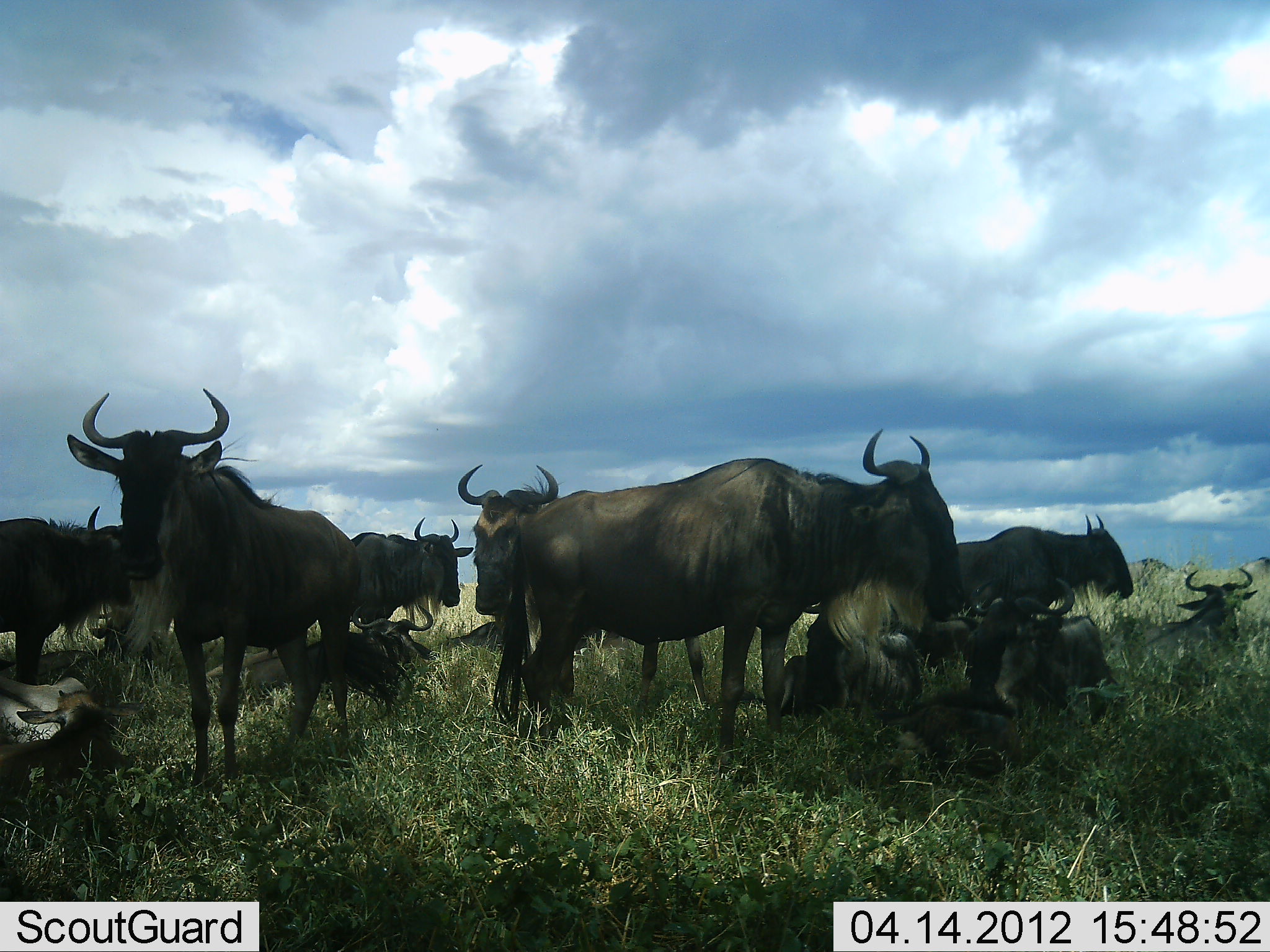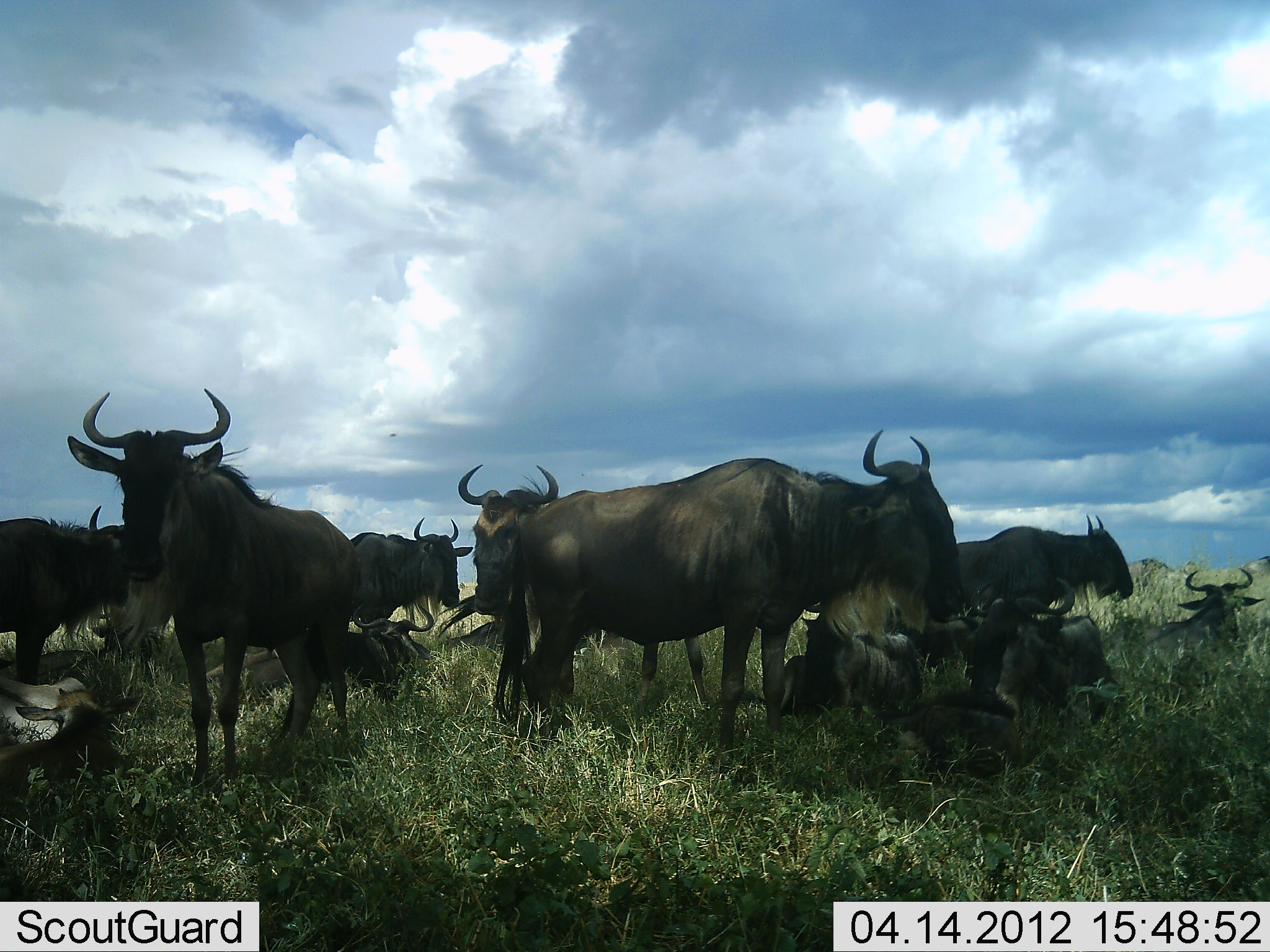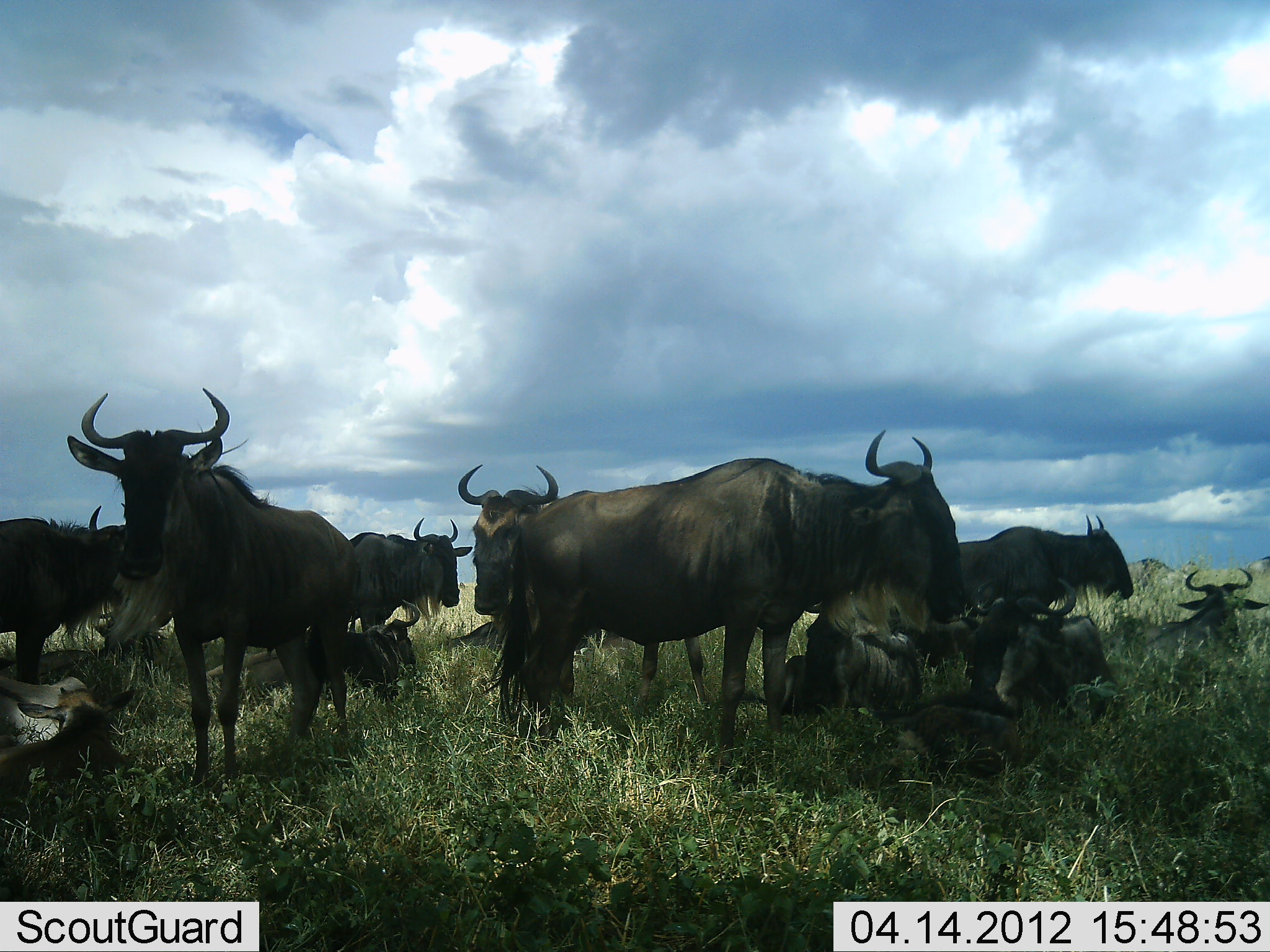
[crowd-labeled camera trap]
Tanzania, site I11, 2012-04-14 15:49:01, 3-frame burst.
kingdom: Animalia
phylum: Chordata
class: Mammalia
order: Artiodactyla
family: Bovidae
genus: Connochaetes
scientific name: Connochaetes taurinus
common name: blue wildebeest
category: wildebeest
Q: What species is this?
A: Wildebeest (blue wildebeest) (Connochaetes taurinus).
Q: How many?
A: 11-50.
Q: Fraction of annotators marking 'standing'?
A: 64%.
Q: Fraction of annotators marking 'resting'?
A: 82%.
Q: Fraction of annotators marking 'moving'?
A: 0%.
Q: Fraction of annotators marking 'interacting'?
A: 18%.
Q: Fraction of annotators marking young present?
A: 9%.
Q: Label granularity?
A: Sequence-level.